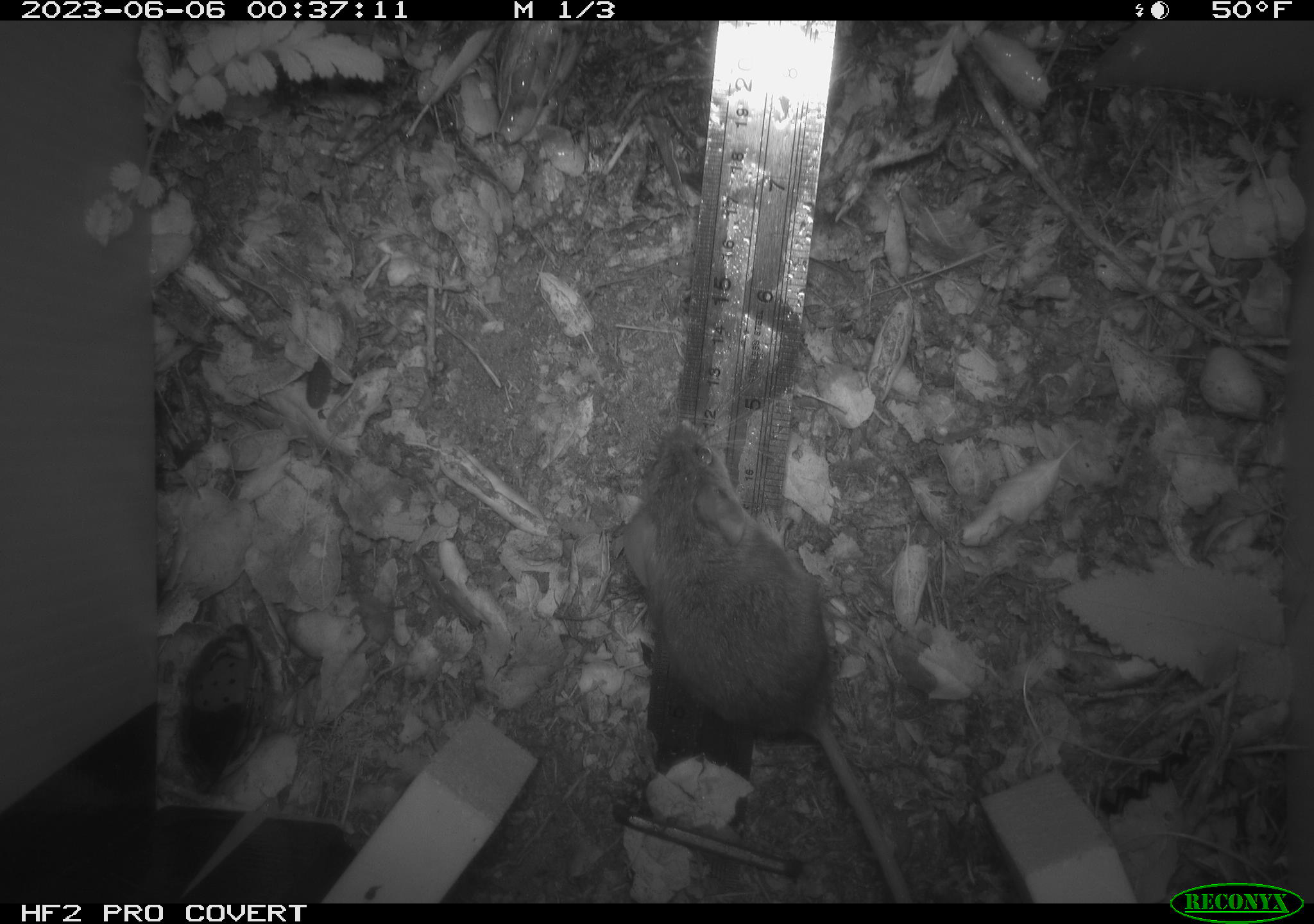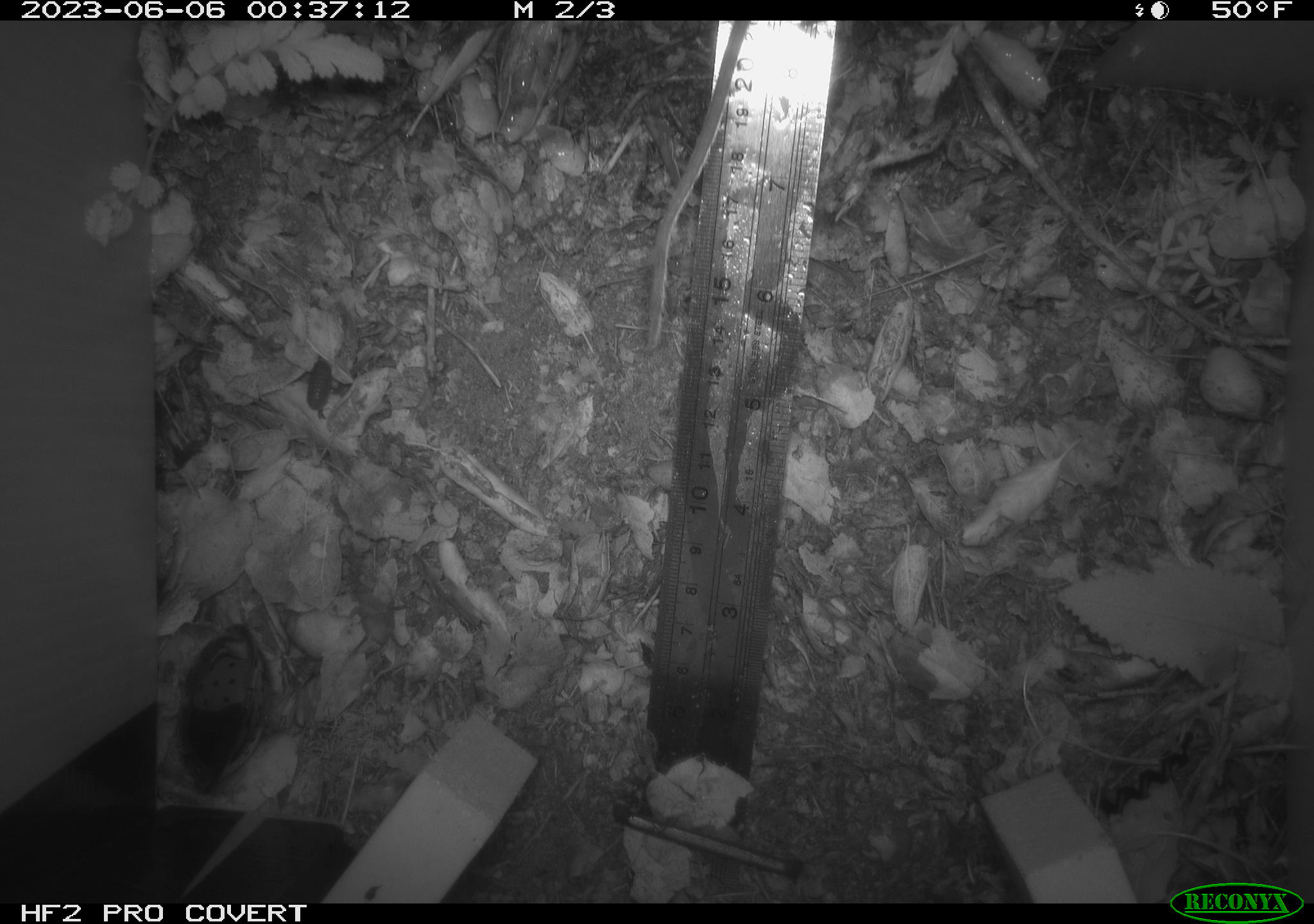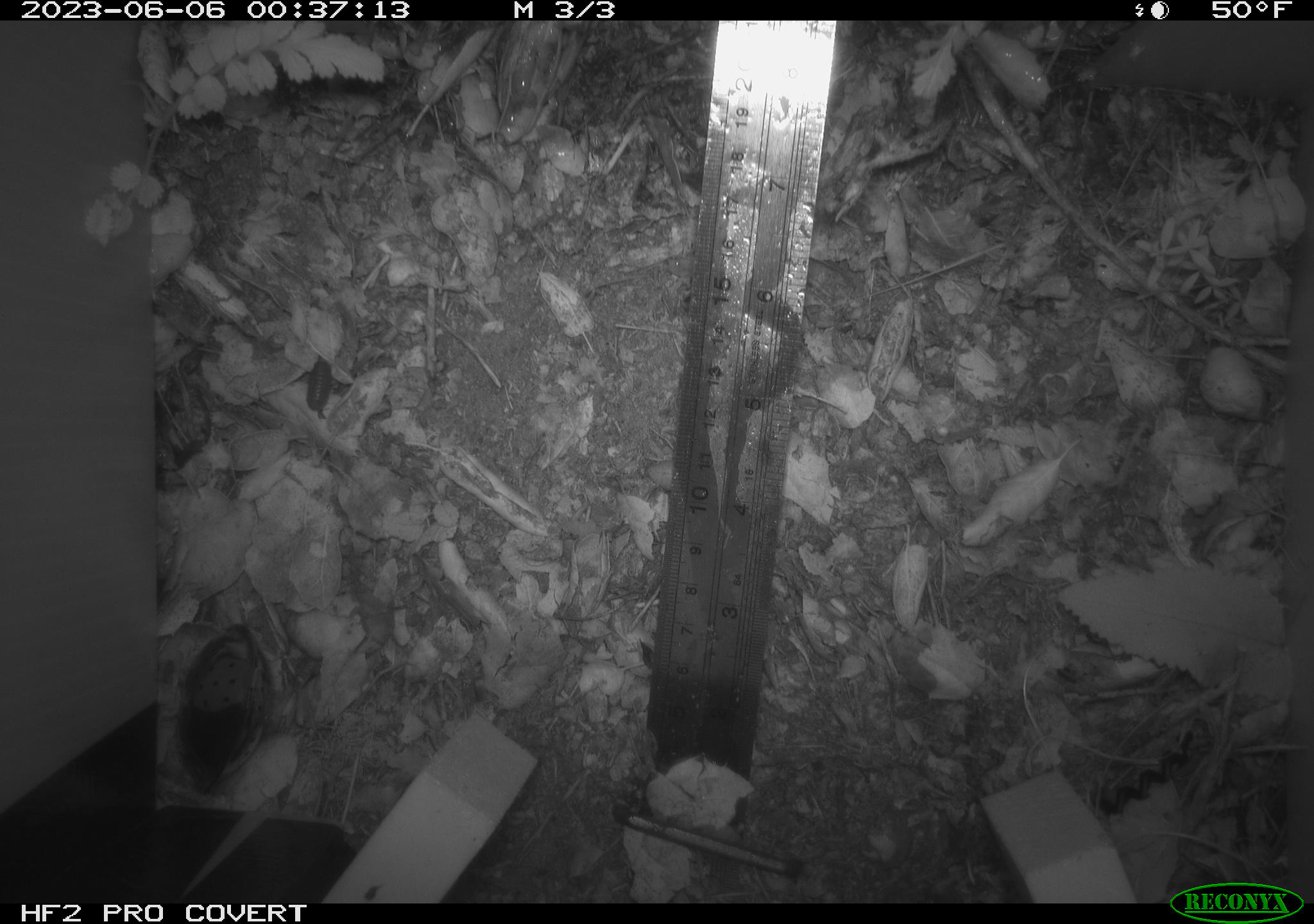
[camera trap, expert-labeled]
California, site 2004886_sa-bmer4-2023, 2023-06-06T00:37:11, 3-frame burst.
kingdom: Animalia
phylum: Chordata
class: Mammalia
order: Rodentia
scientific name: Rodentia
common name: mouse species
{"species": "mouse species (Rodentia)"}